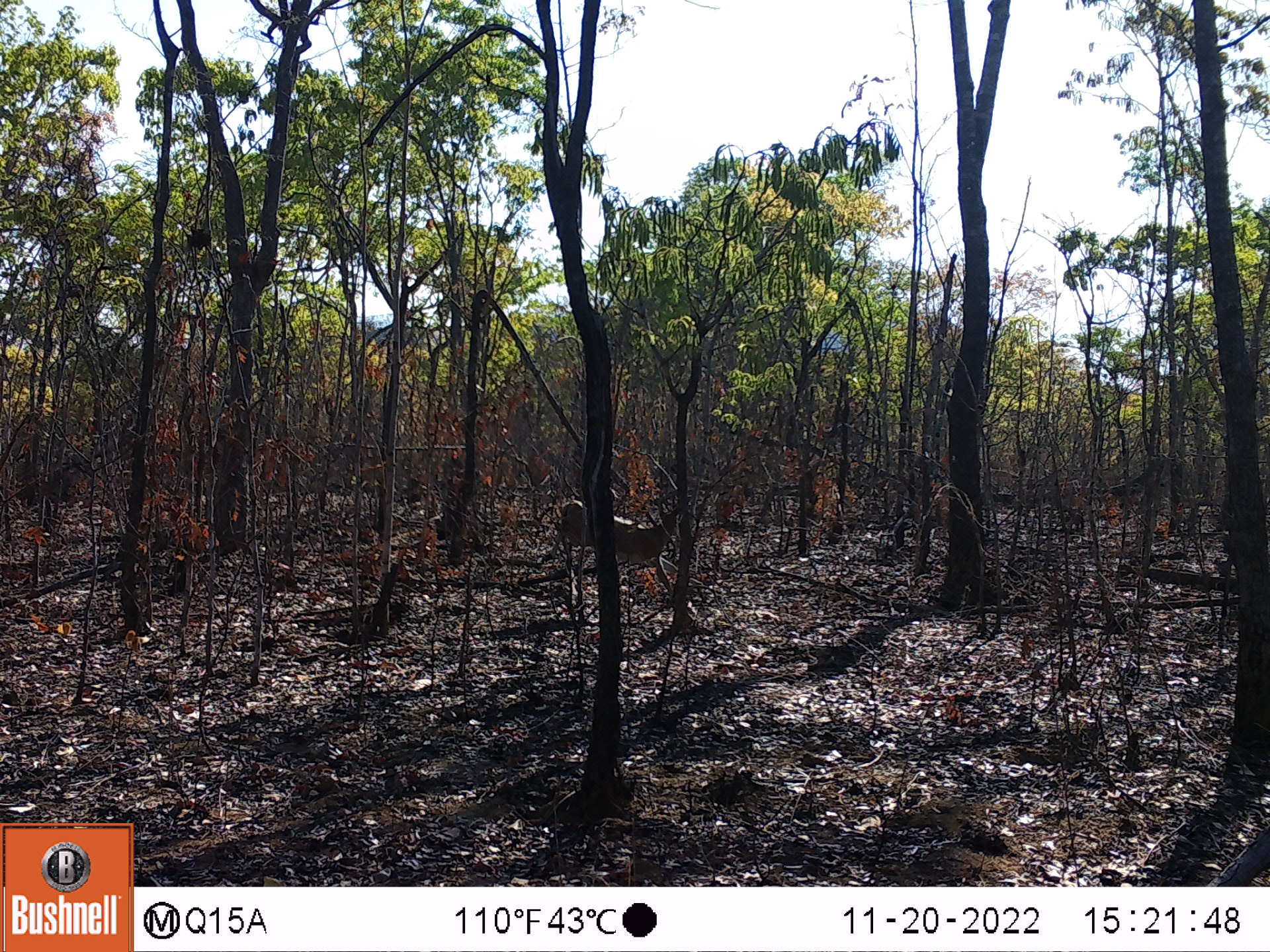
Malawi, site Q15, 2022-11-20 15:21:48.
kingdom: Animalia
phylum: Chordata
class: Mammalia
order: Artiodactyla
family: Bovidae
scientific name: Antilopinae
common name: small antelope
Small antelope (Antilopinae), count 1.